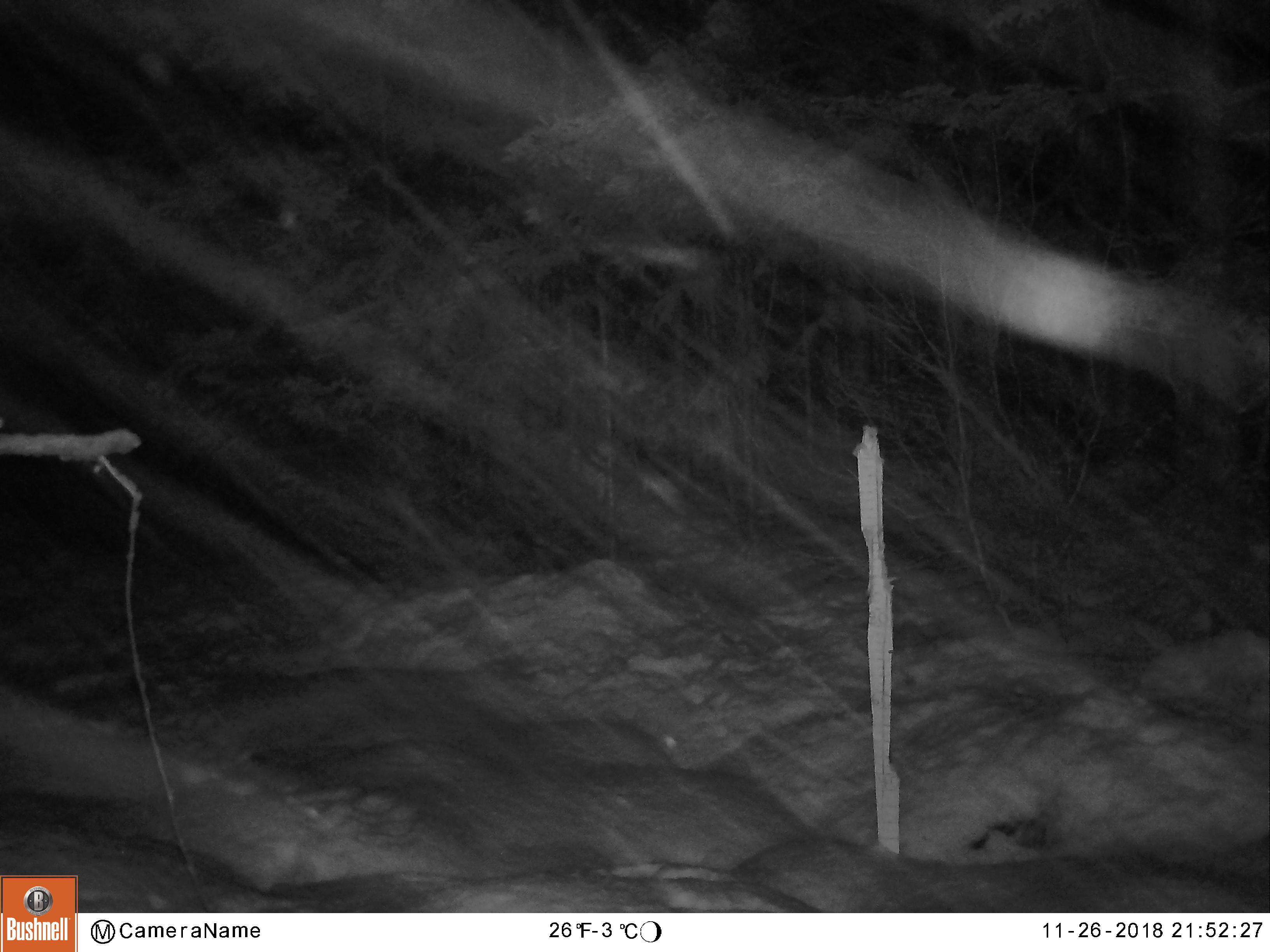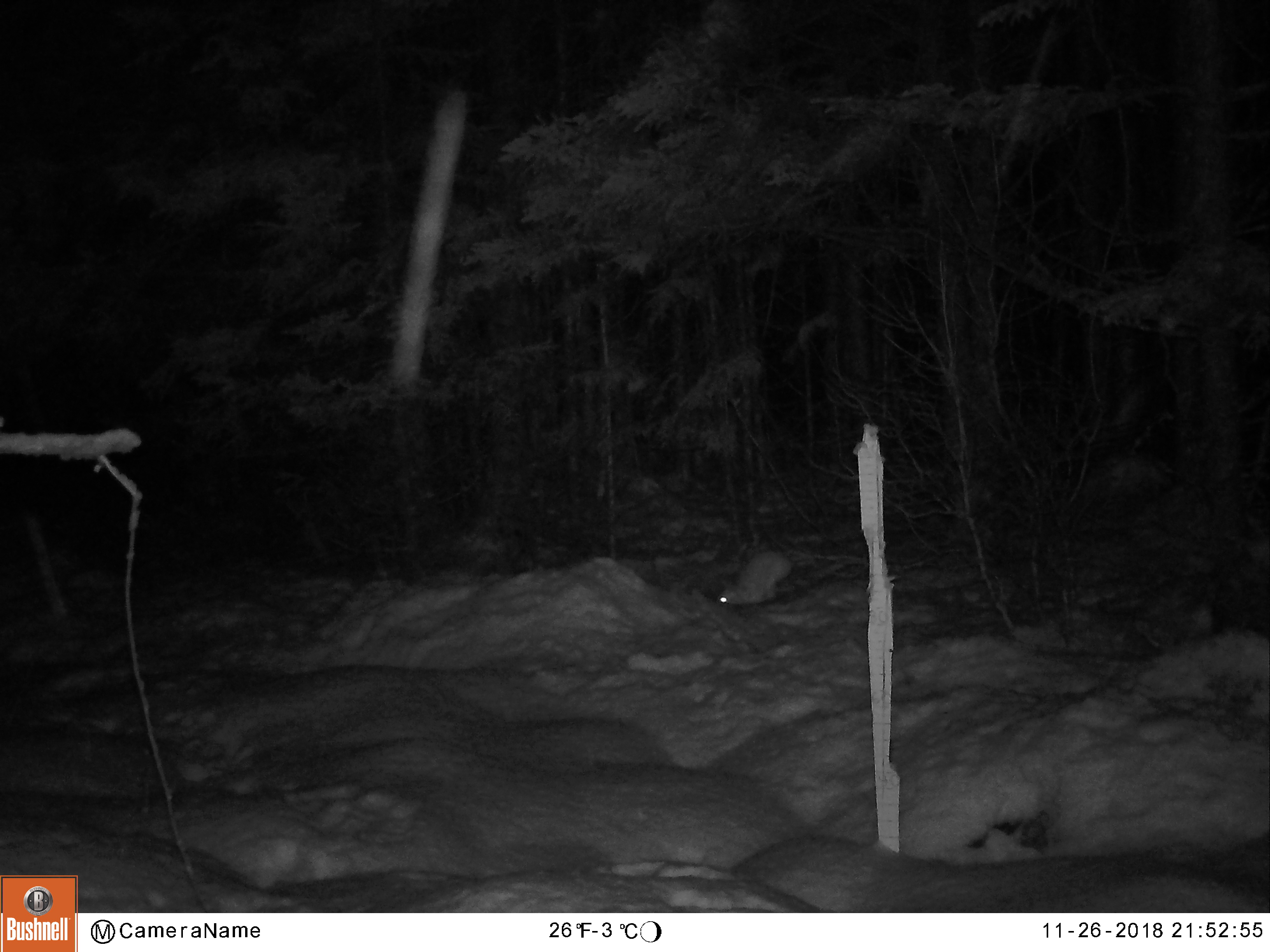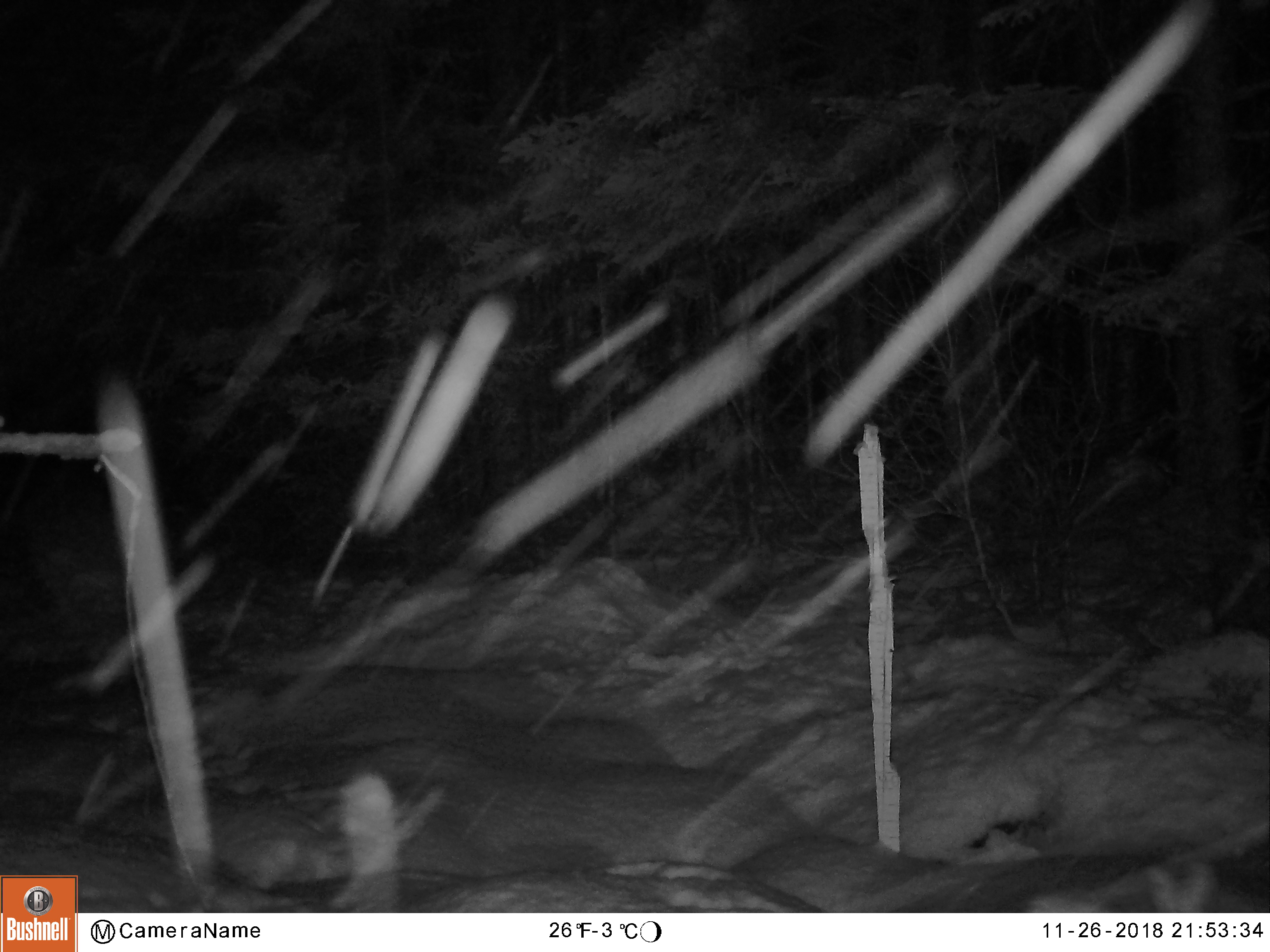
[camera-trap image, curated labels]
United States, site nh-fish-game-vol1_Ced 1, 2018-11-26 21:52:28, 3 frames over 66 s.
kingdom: Animalia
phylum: Chordata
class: Mammalia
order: Lagomorpha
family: Leporidae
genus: Lepus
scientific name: Lepus americanus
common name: snowshoe hare